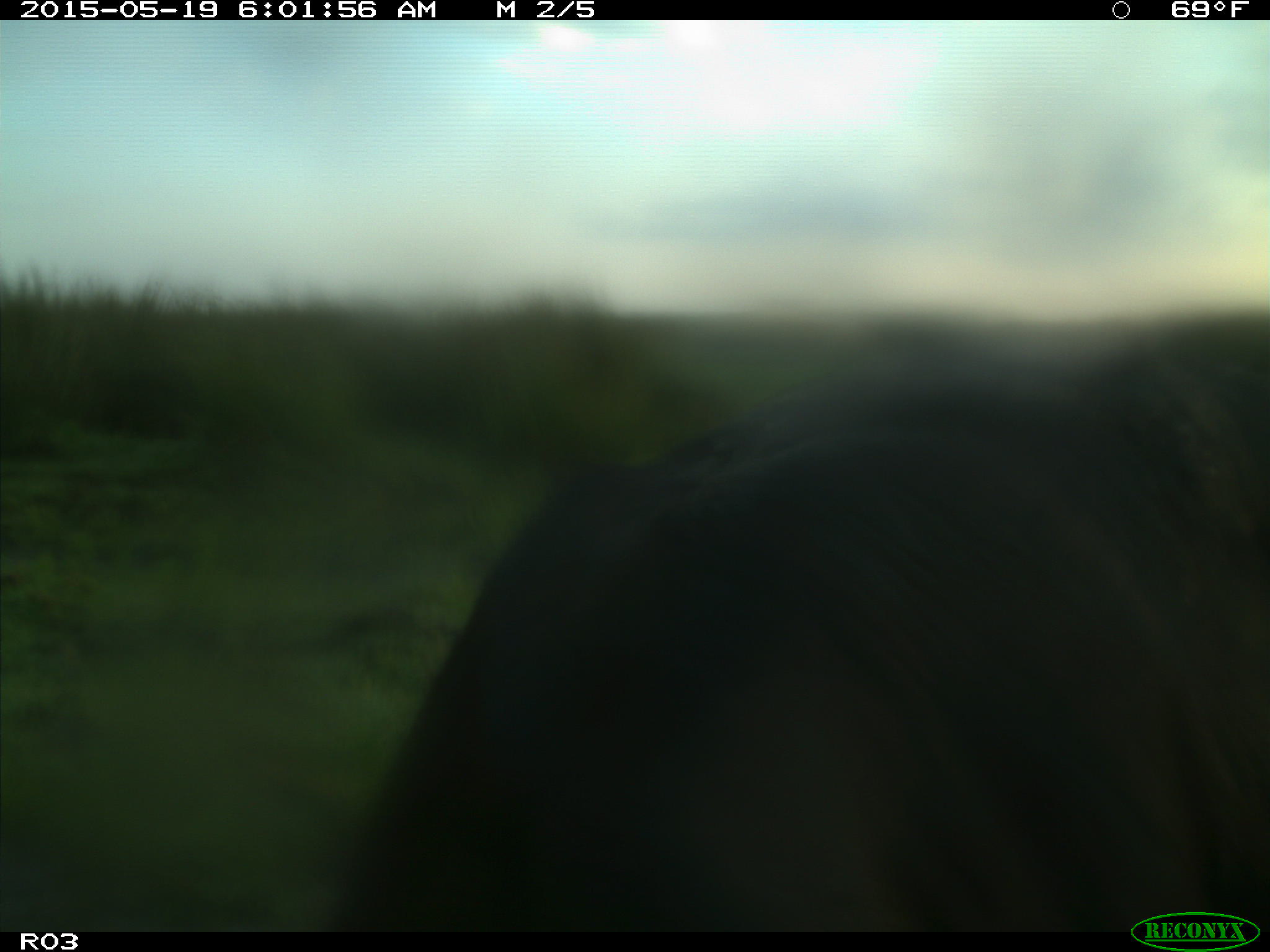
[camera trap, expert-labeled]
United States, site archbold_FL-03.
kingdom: Animalia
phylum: Chordata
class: Mammalia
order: Artiodactyla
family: Bovidae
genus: Bos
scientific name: Bos taurus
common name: domestic cow